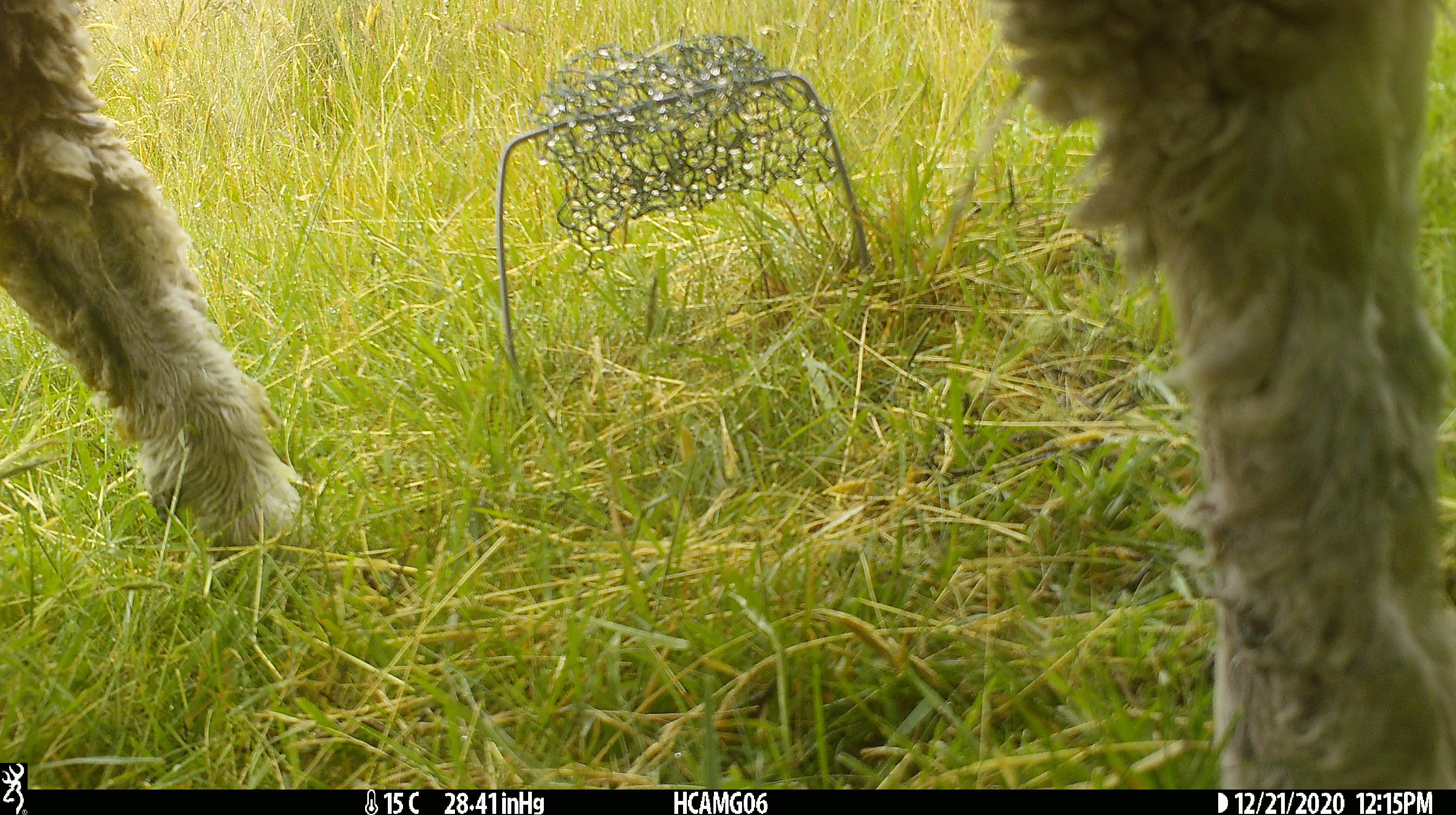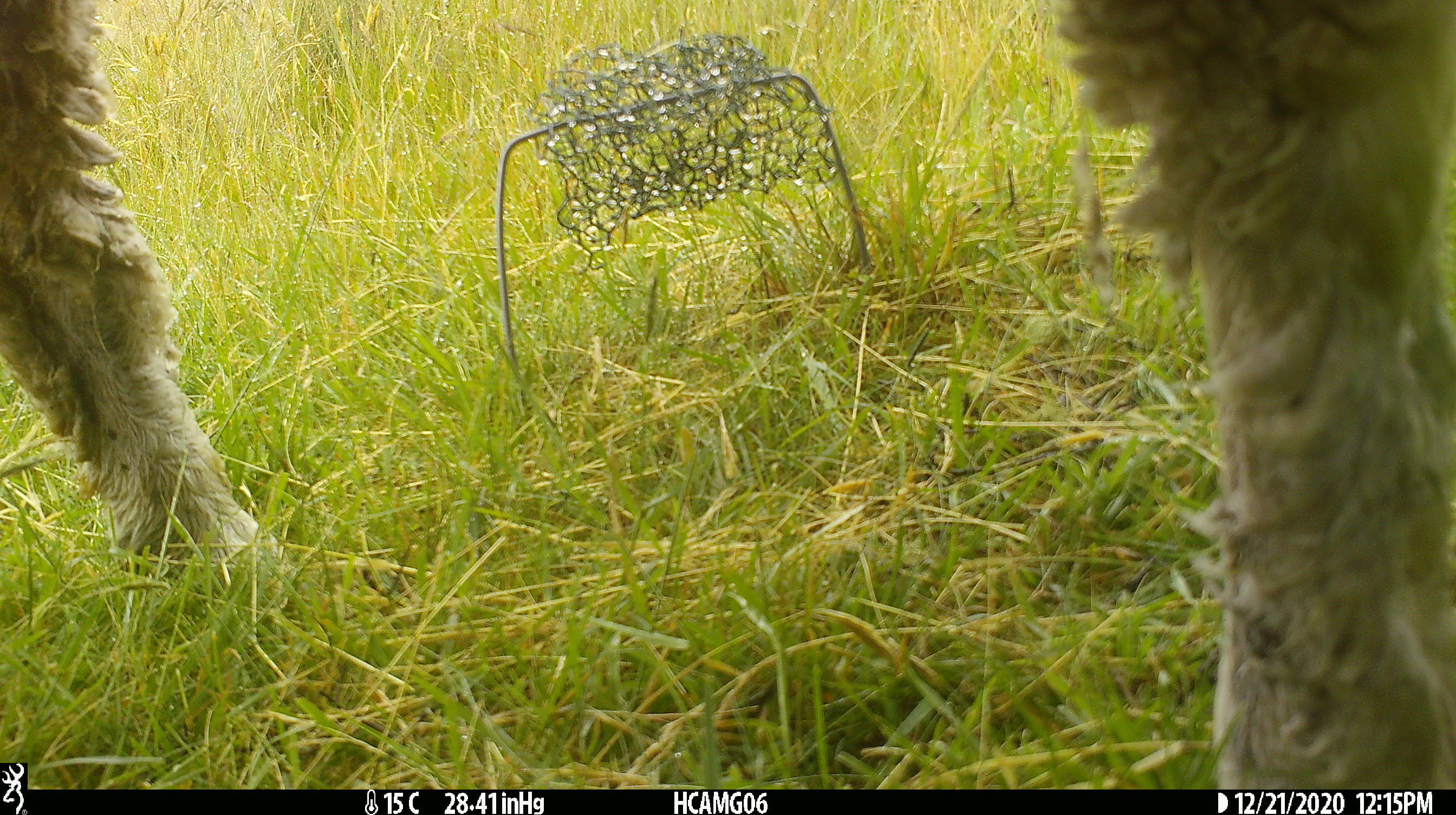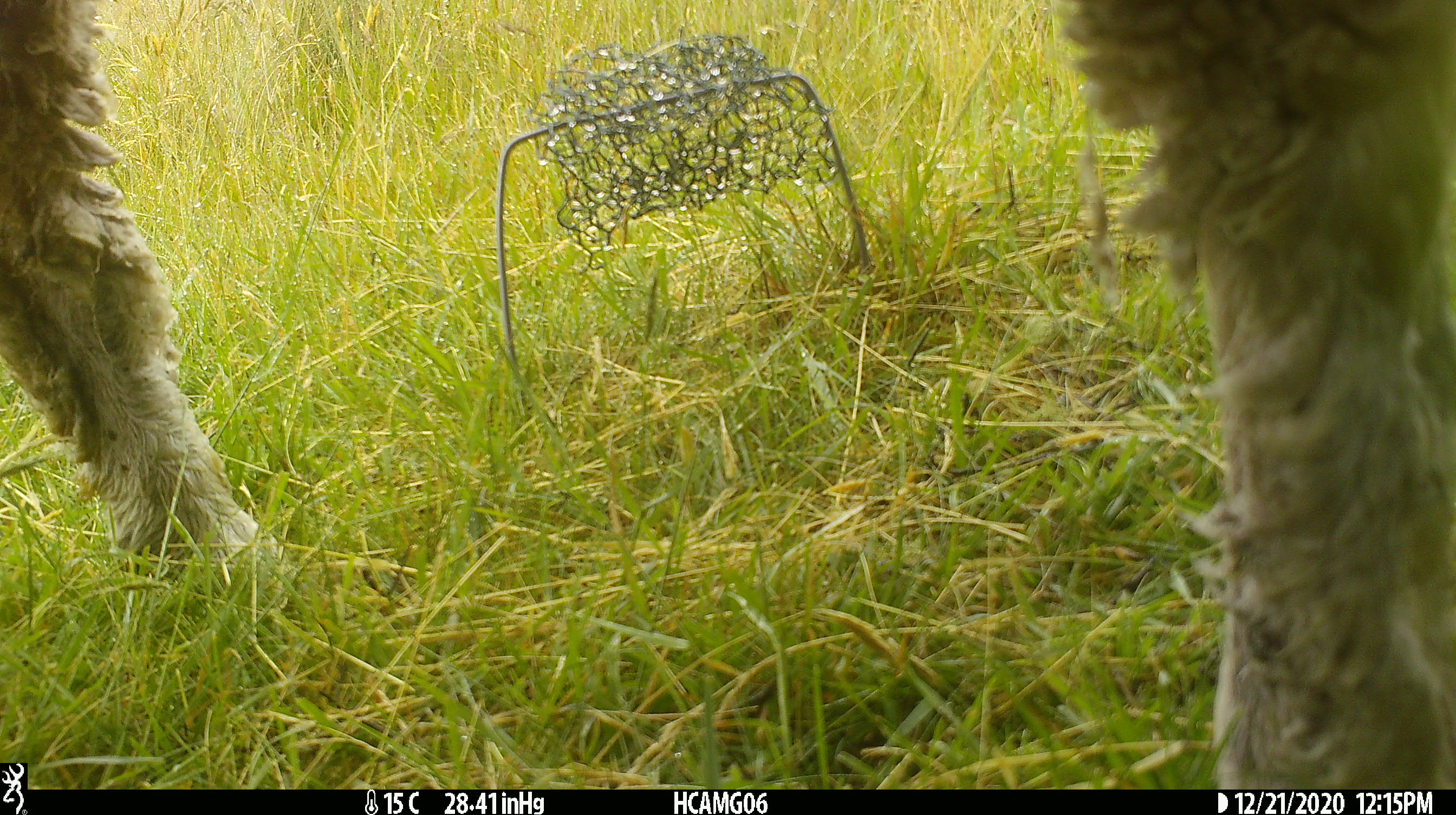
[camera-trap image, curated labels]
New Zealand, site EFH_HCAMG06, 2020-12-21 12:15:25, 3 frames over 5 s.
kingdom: Animalia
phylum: Chordata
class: Mammalia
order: Artiodactyla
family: Bovidae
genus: Ovis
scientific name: Ovis aries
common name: domestic sheep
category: sheep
Sheep (domestic sheep) (Ovis aries).